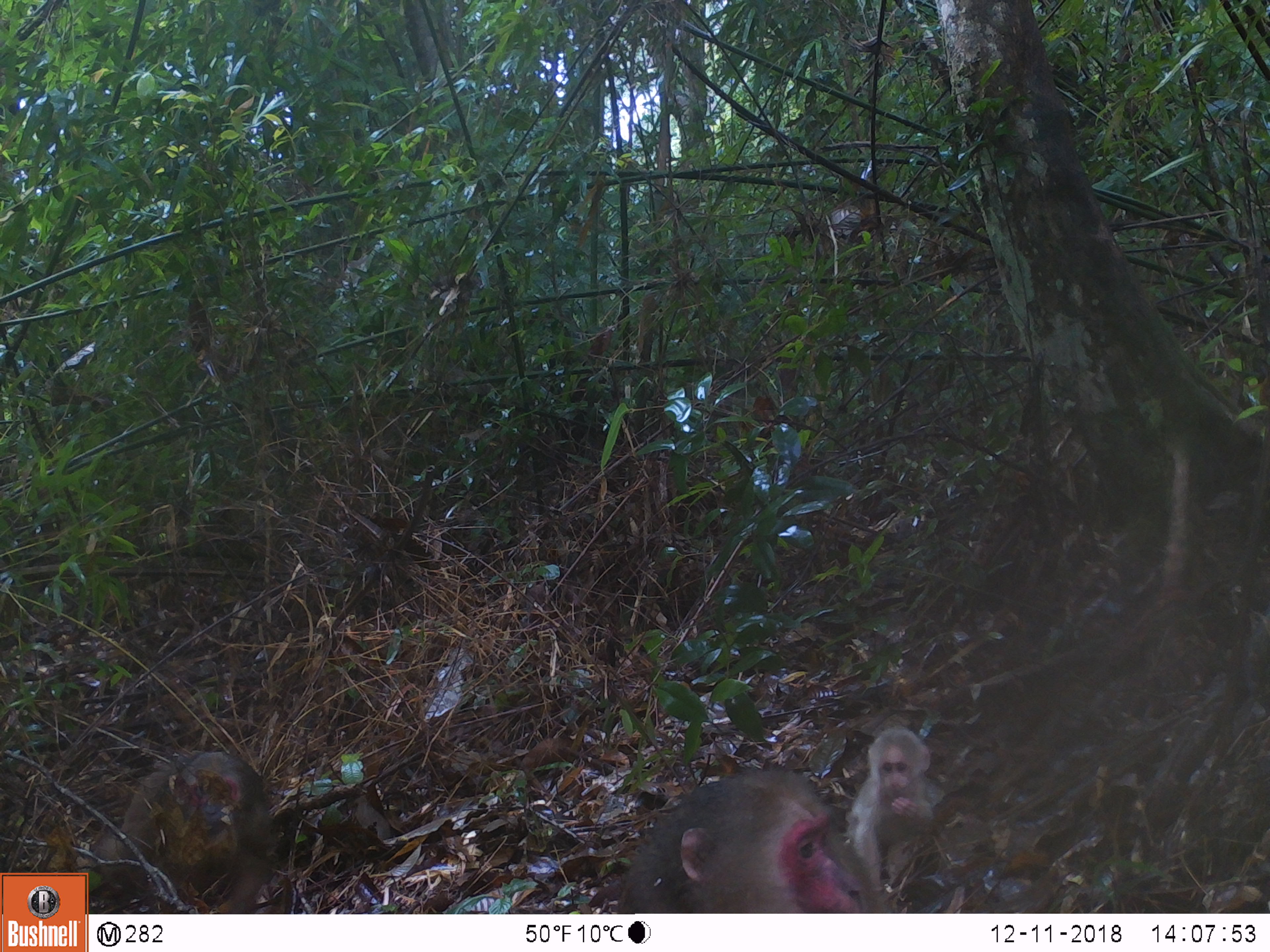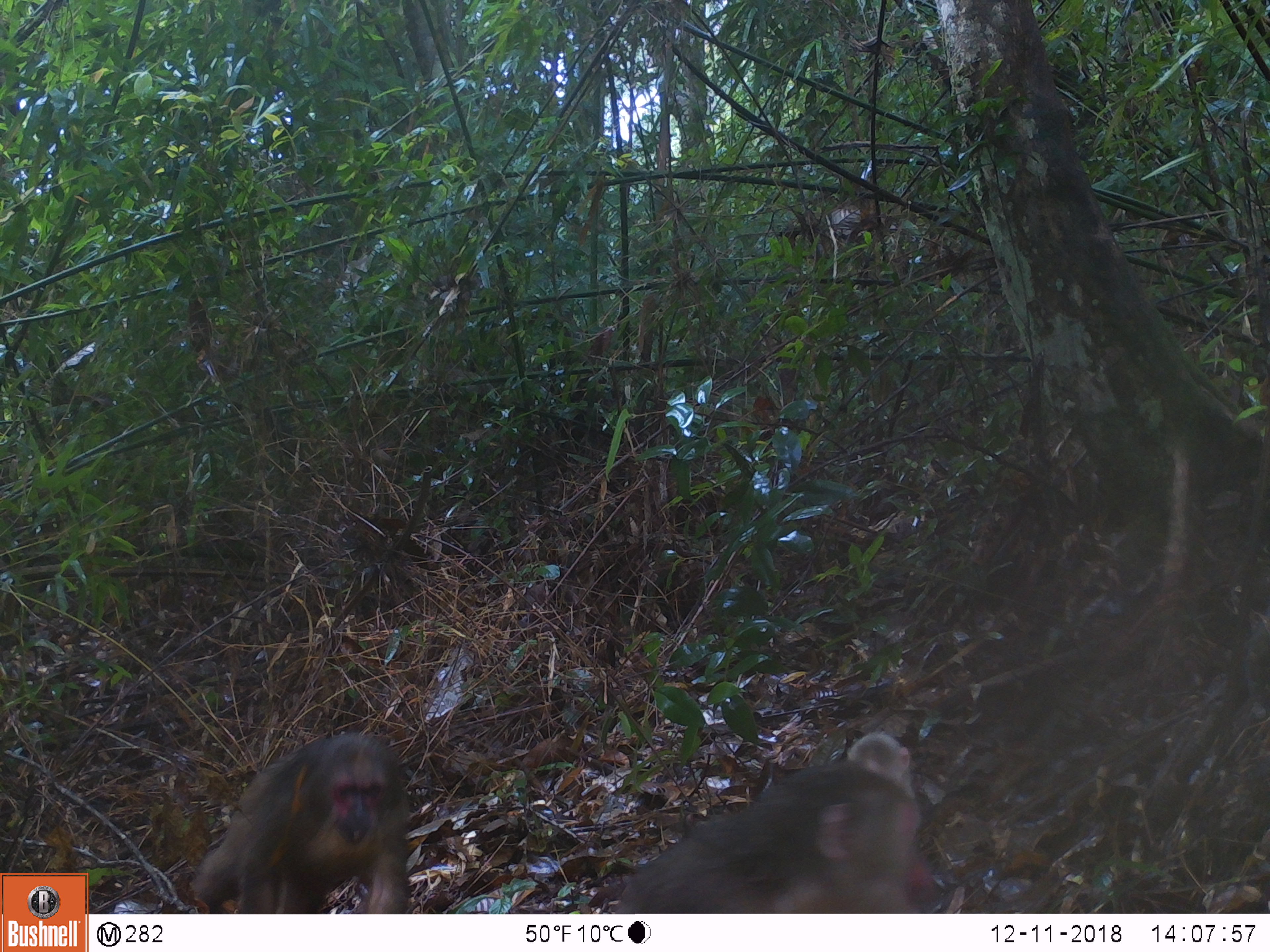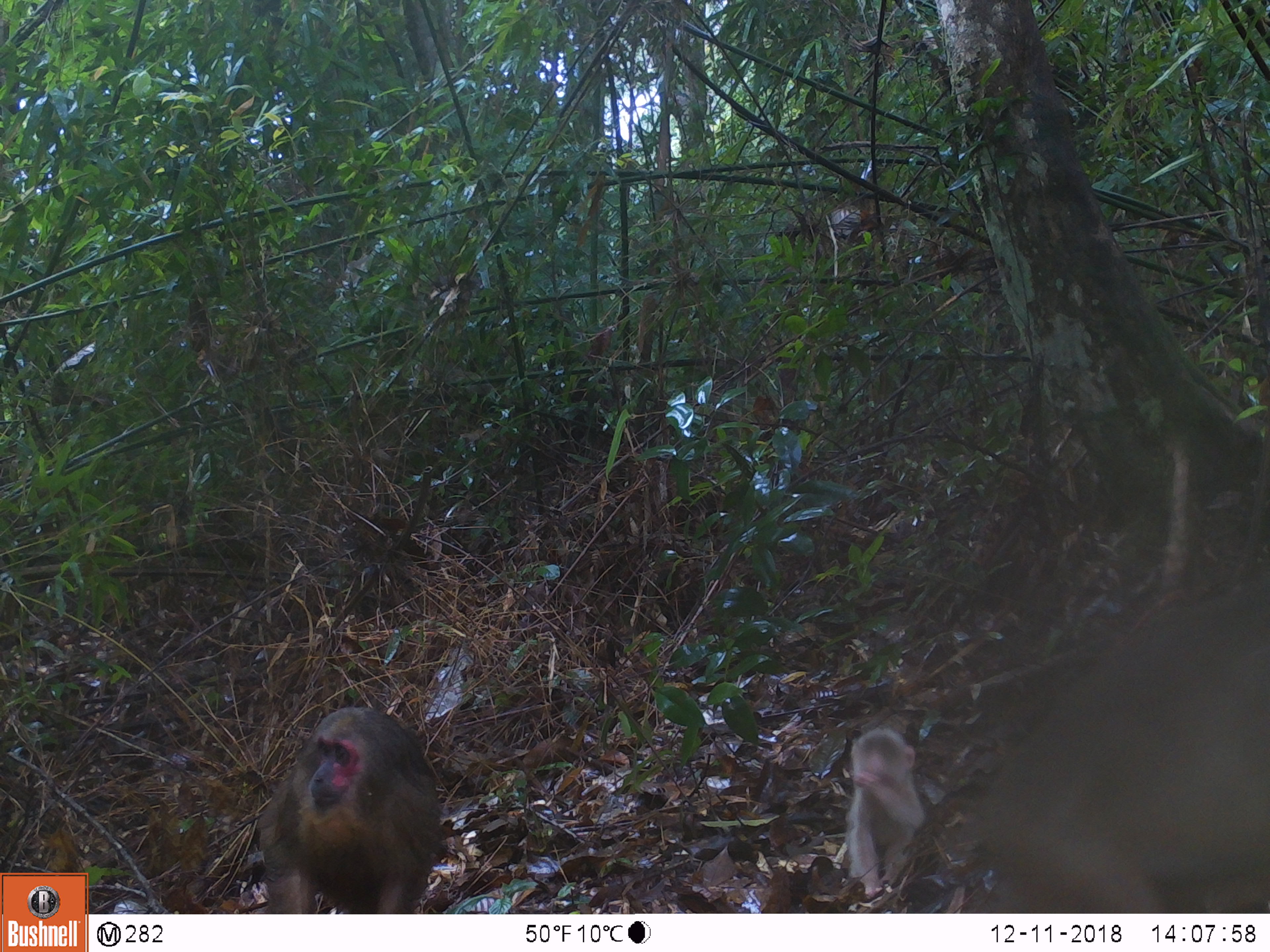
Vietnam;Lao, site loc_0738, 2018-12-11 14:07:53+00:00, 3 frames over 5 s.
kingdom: Animalia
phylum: Chordata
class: Mammalia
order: Primates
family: Cercopithecidae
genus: Macaca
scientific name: Macaca arctoides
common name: stump-tailed macaque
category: stump tailed macaque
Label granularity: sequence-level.